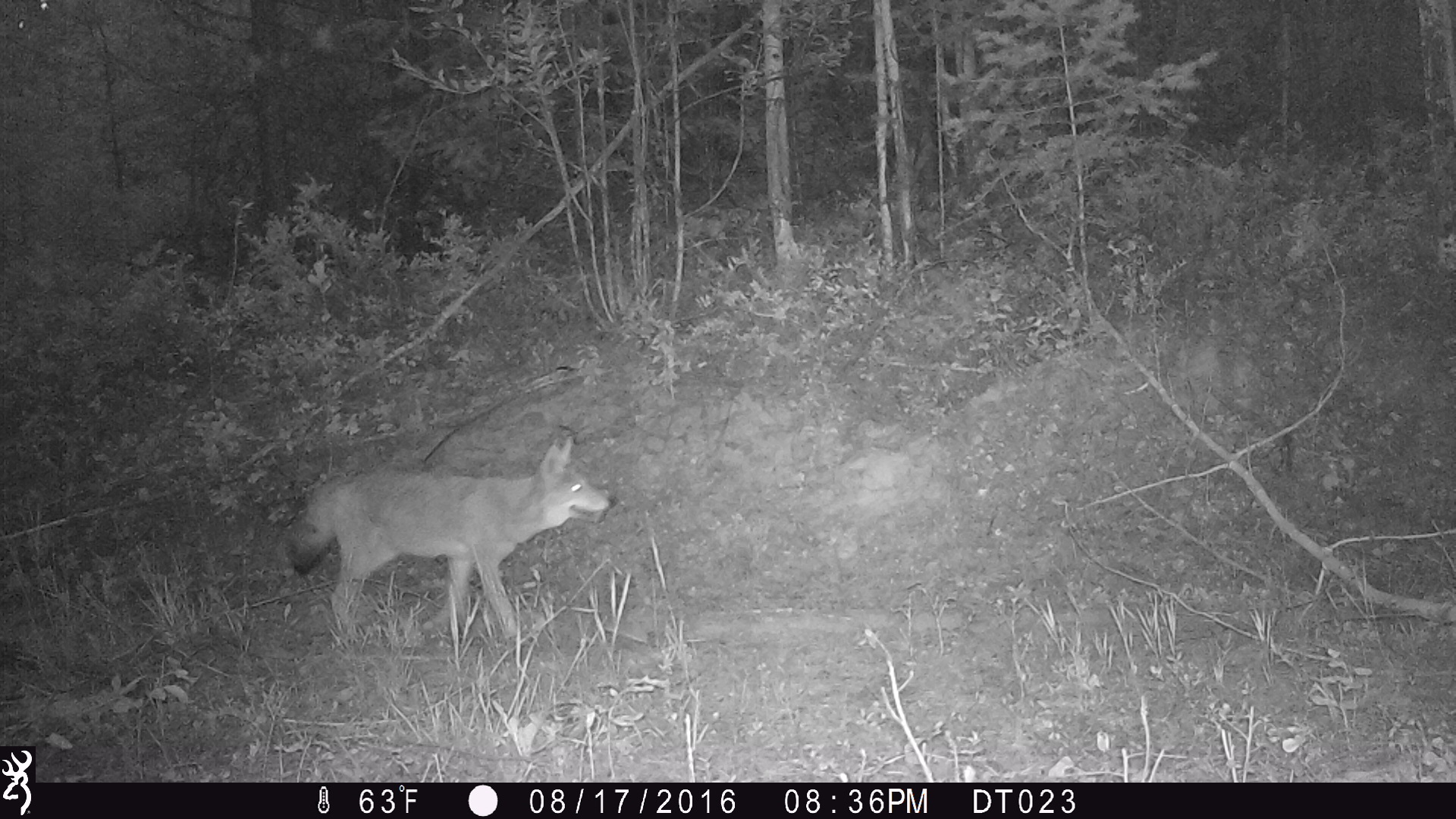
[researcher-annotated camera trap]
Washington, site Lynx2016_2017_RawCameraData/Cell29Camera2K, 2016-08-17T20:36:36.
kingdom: Animalia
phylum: Chordata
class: Mammalia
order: Carnivora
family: Canidae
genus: Canis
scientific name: Canis latrans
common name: coyote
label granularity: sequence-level